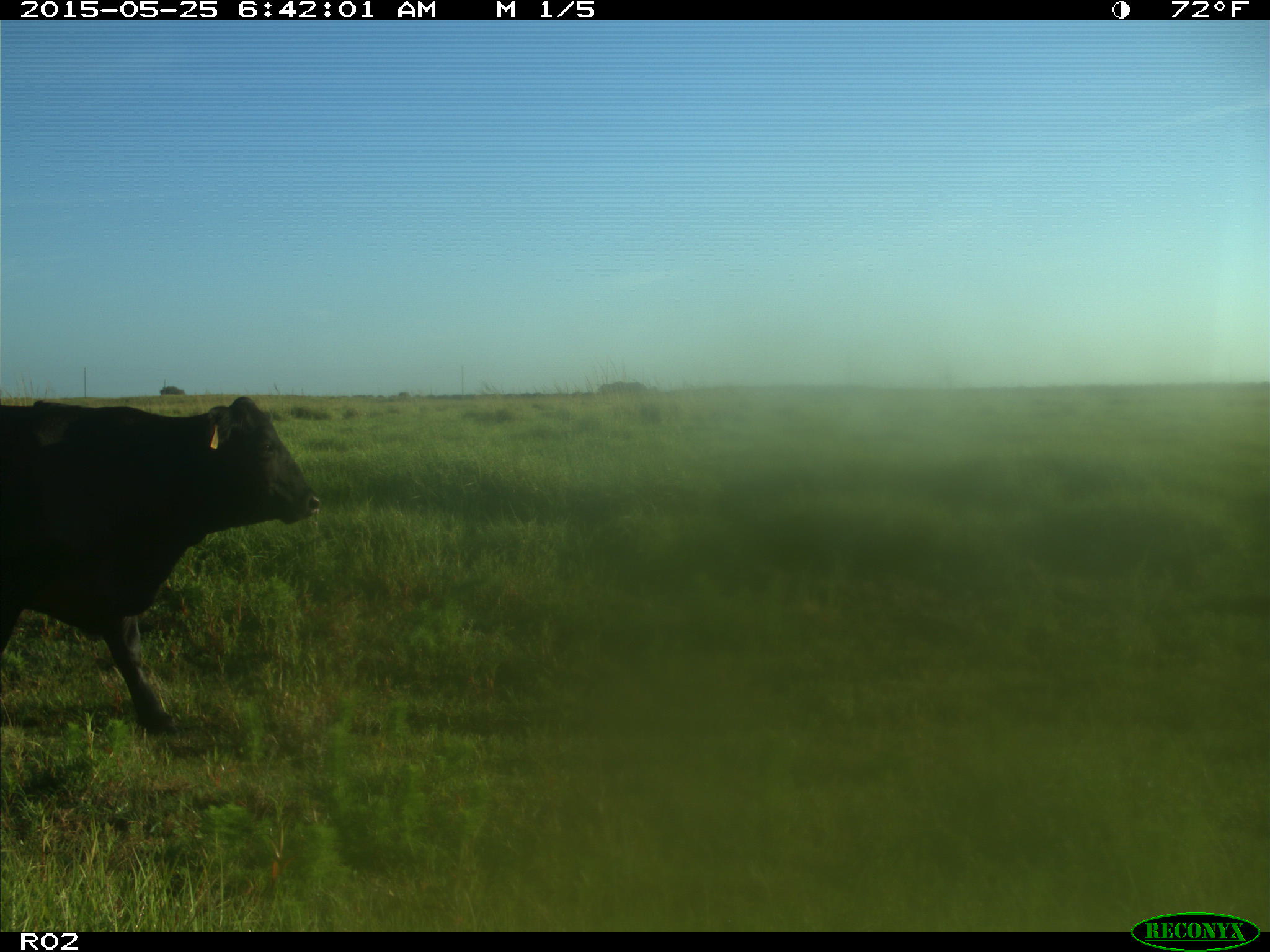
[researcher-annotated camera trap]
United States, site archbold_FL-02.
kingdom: Animalia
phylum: Chordata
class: Mammalia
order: Artiodactyla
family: Bovidae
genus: Bos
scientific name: Bos taurus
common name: domestic cow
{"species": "Bos taurus (domestic cow)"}